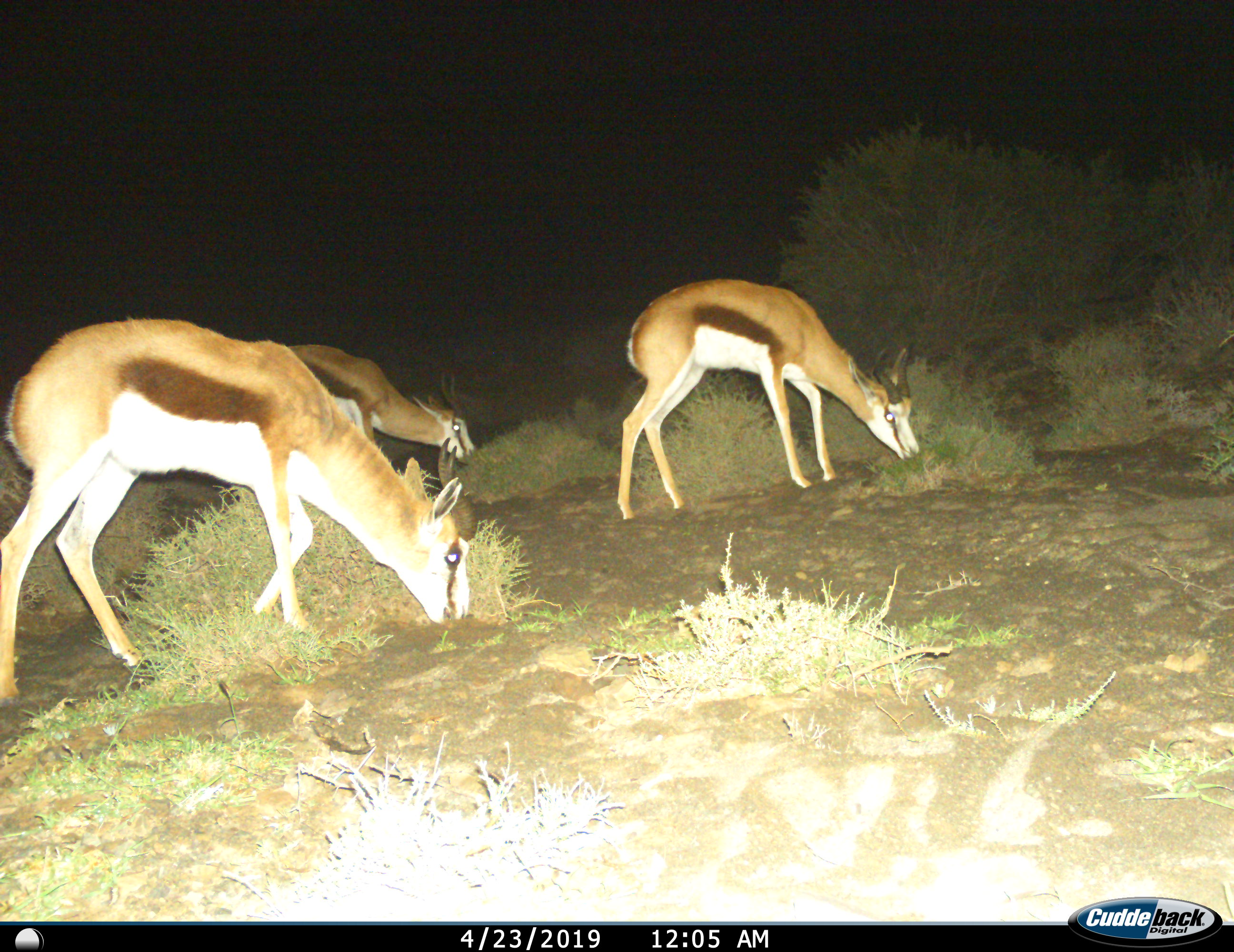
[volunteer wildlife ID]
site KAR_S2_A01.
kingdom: Animalia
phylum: Chordata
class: Mammalia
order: Artiodactyla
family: Bovidae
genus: Antidorcas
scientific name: Antidorcas marsupialis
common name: springbok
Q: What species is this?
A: Springbok (Antidorcas marsupialis).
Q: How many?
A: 3.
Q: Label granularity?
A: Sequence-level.